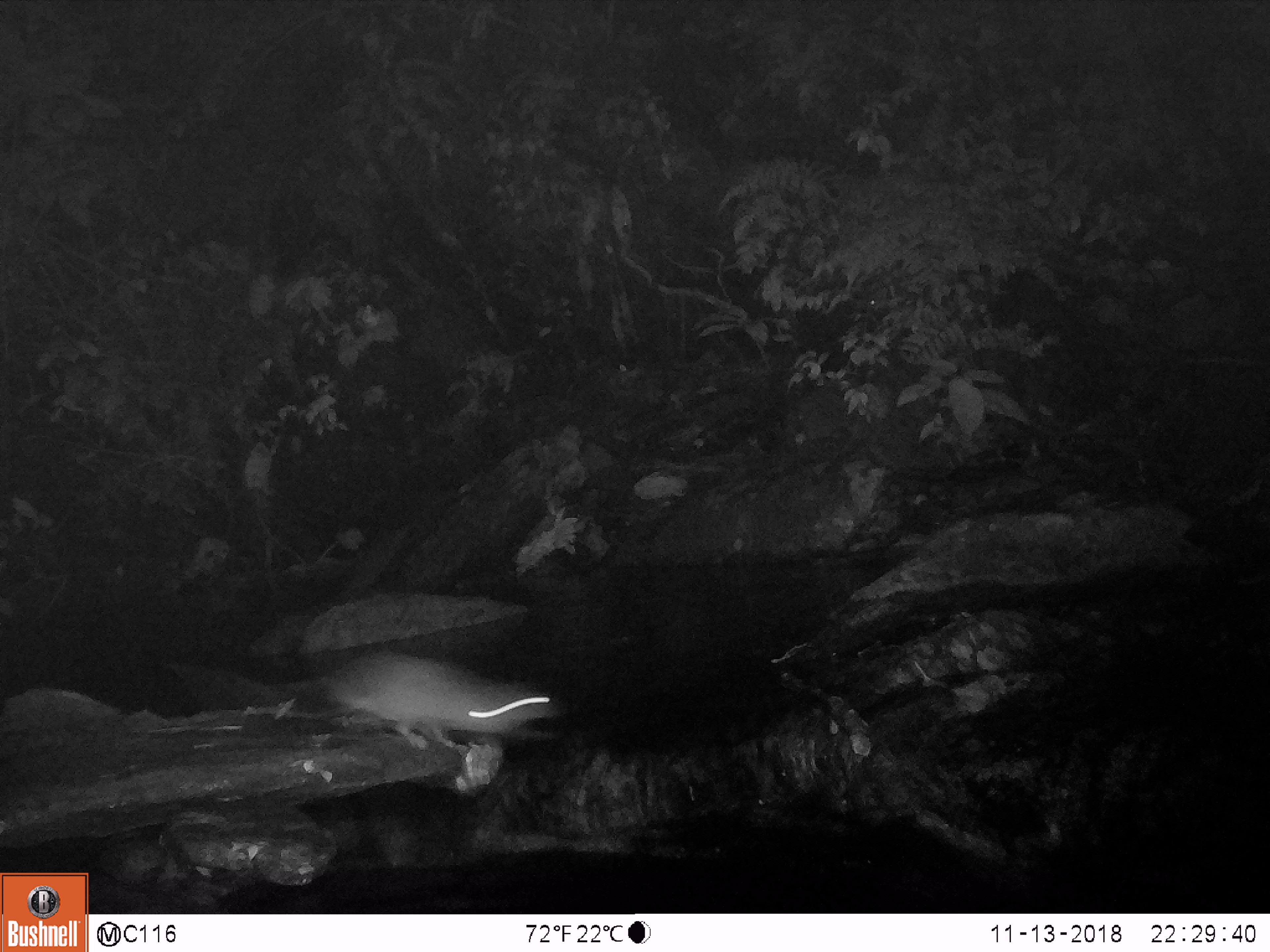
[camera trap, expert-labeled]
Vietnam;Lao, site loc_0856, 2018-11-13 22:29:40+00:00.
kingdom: Animalia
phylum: Chordata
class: Mammalia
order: Rodentia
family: Muridae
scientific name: Muridae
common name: old-world mice and rats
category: unidentified murid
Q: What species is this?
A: Unidentified murid (old-world mice and rats) (Muridae).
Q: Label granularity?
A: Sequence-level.